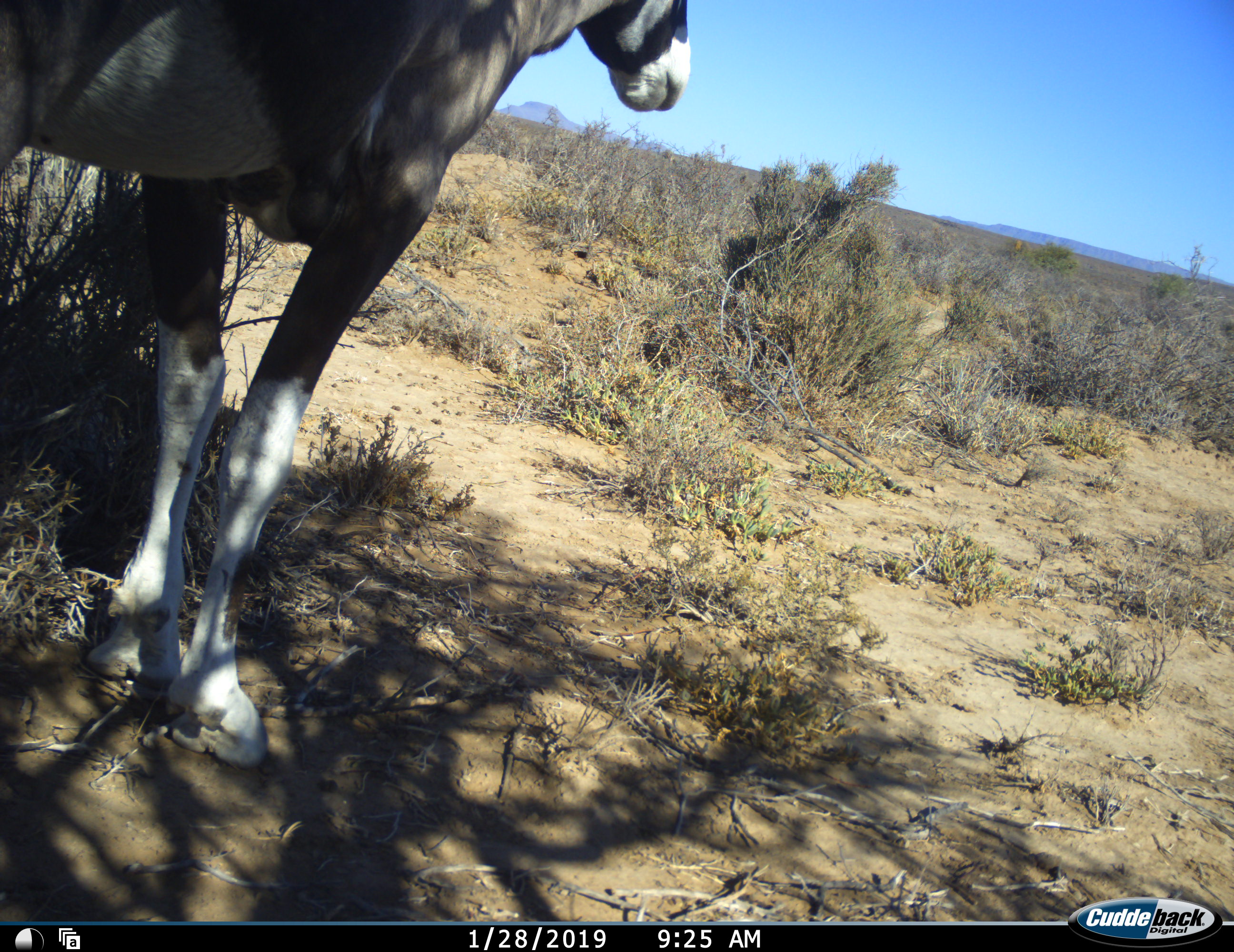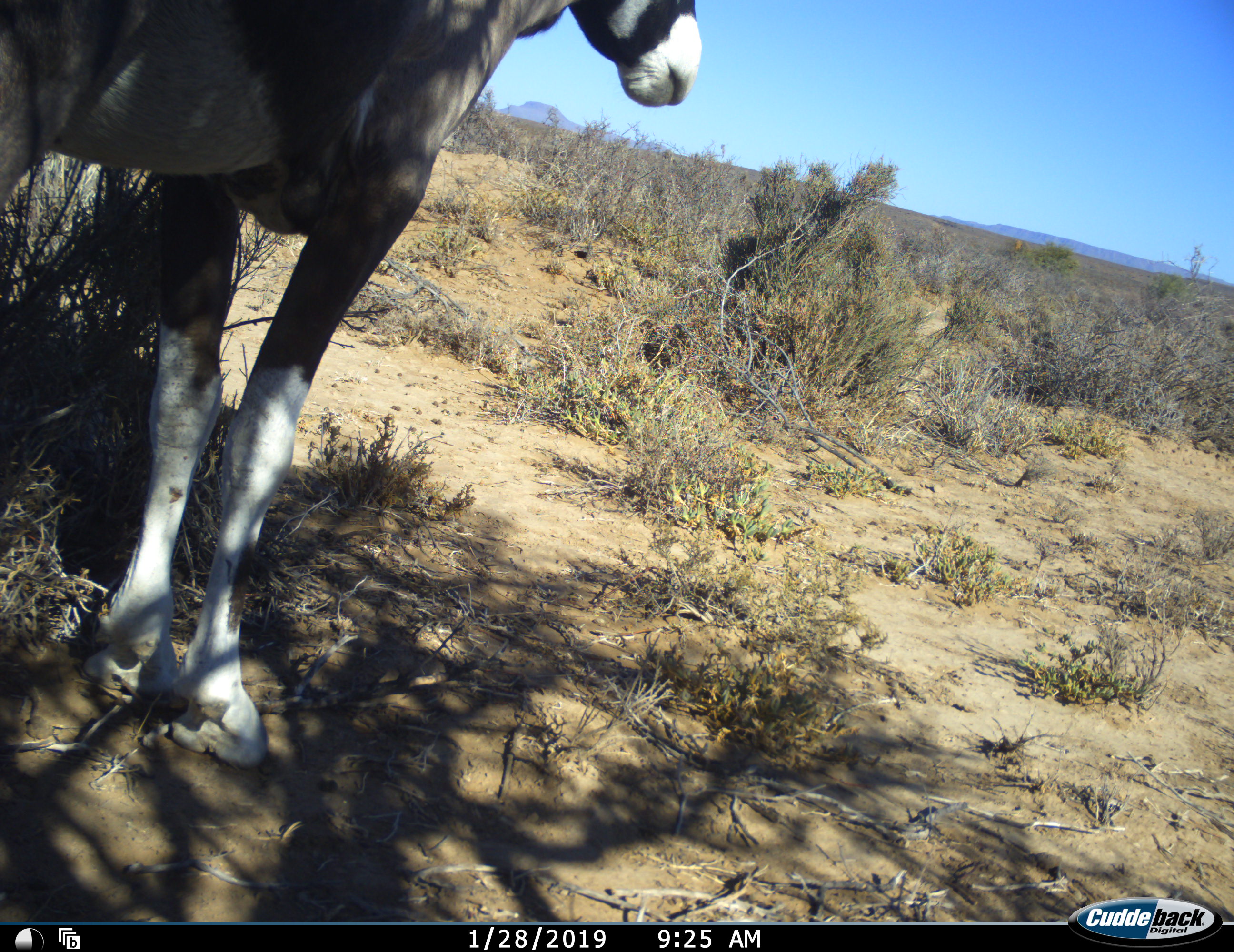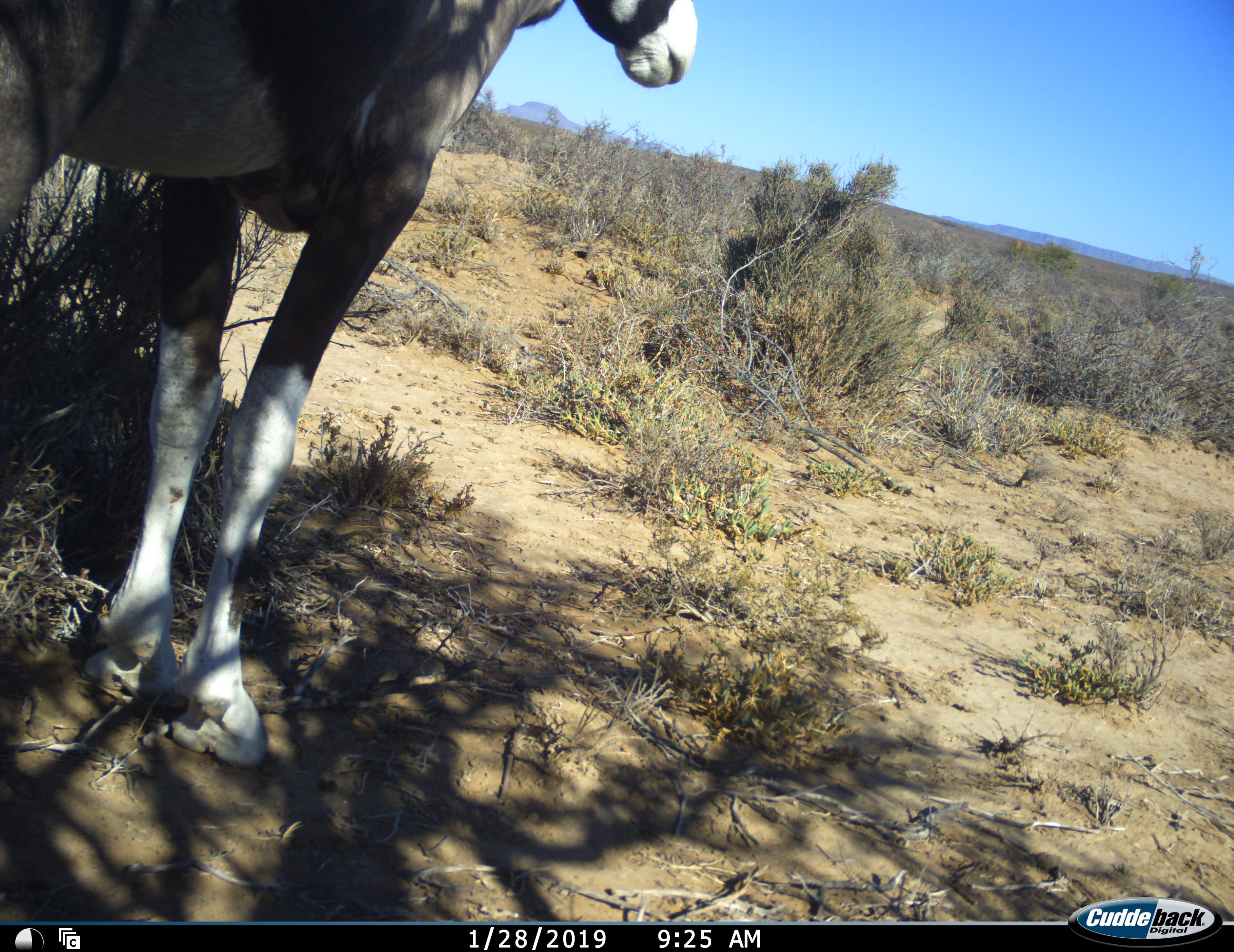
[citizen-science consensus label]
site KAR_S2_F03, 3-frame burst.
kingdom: Animalia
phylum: Chordata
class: Mammalia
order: Artiodactyla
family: Bovidae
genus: Oryx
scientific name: Oryx gazella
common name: gemsbok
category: oryx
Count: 1.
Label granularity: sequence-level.